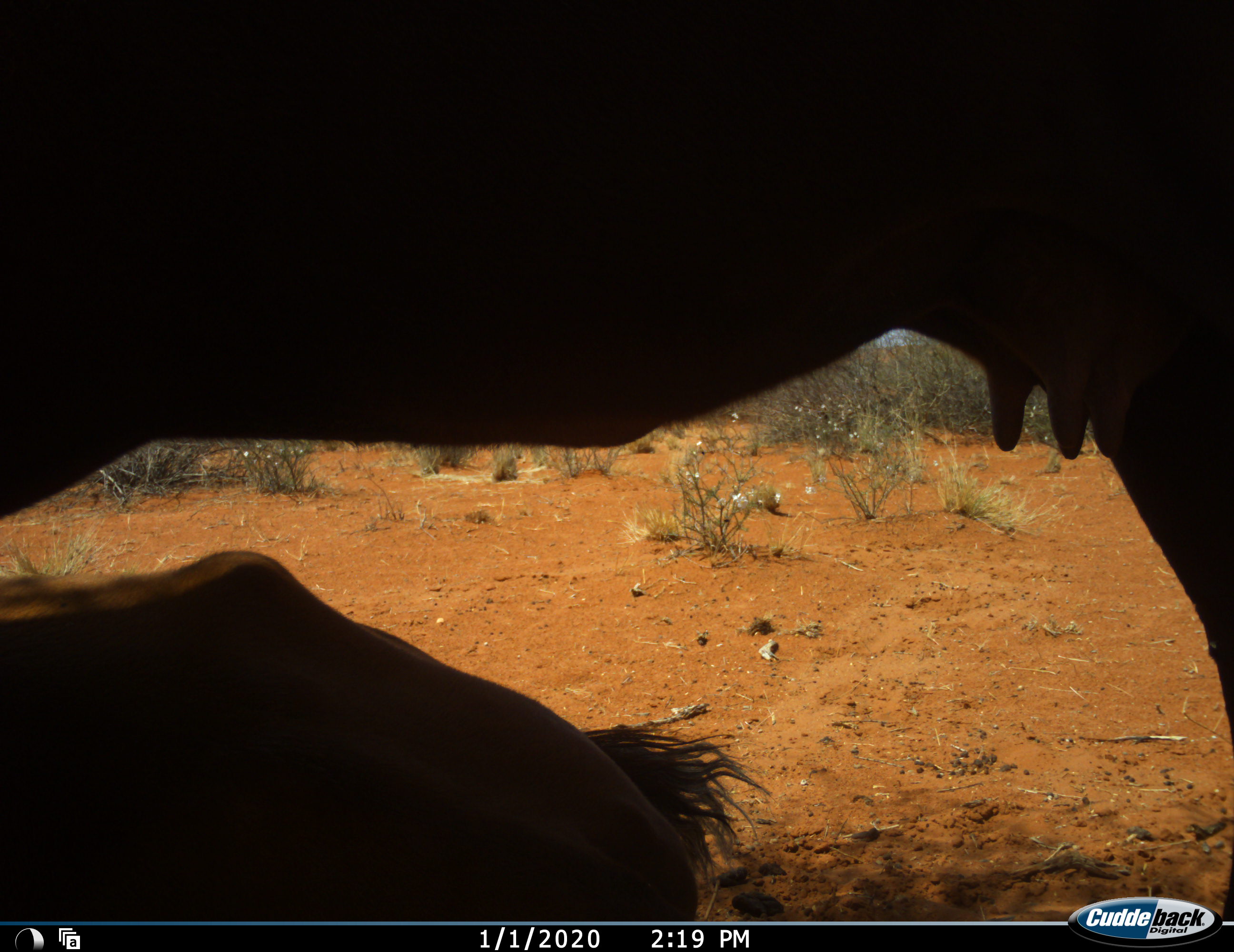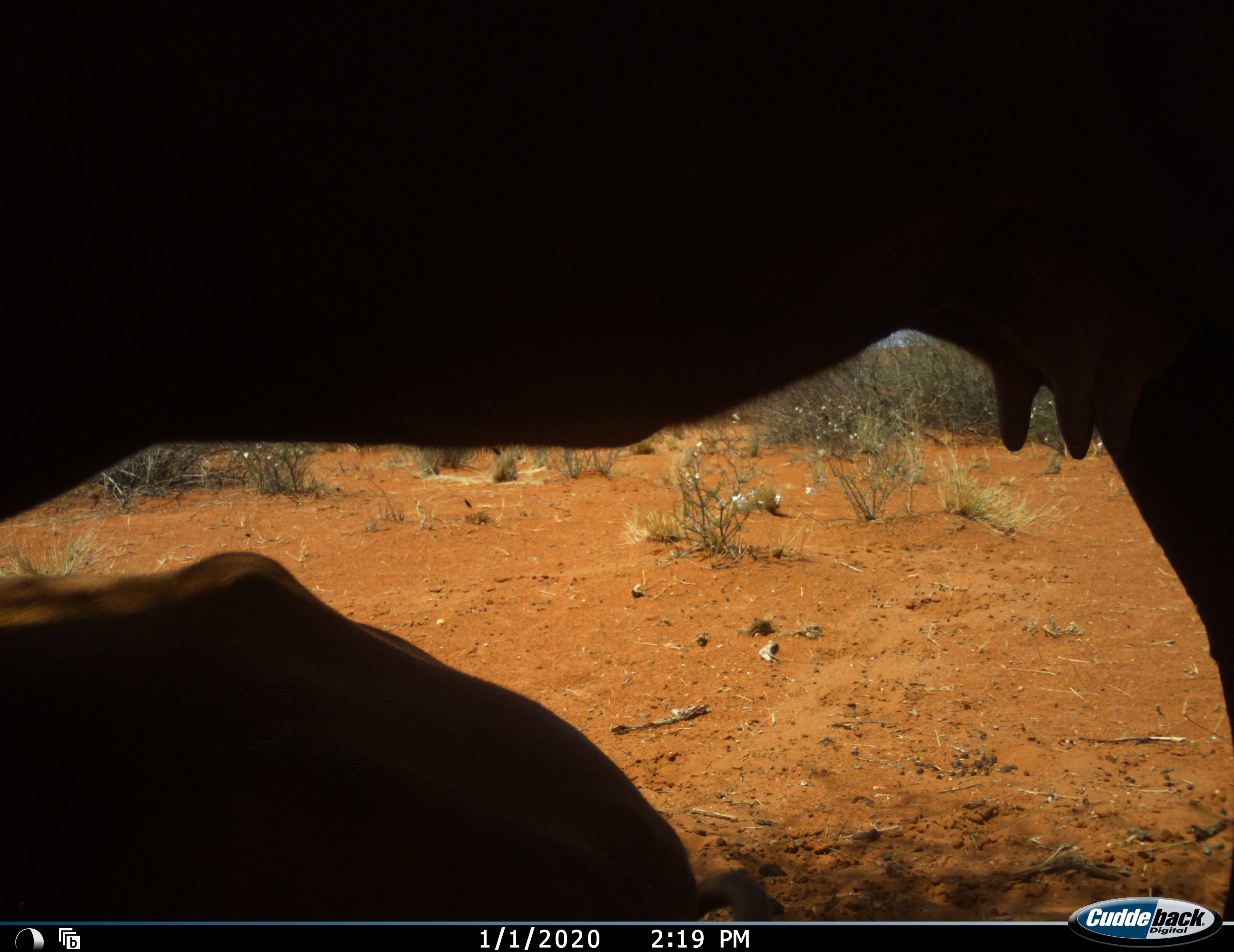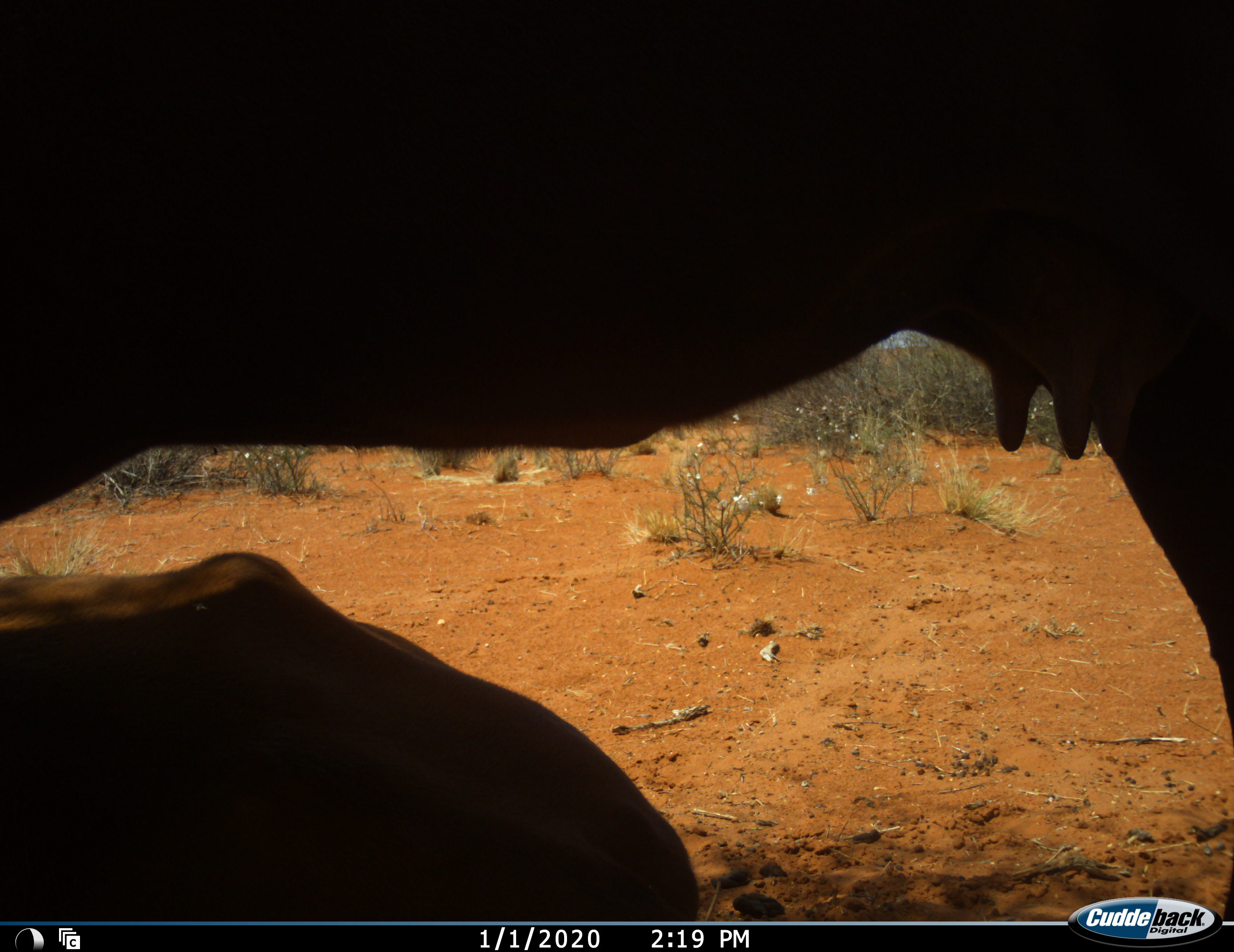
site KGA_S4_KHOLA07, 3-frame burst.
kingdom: Animalia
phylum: Chordata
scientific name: Vertebrata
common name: domestic animal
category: domesticanimal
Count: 2.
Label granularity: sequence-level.